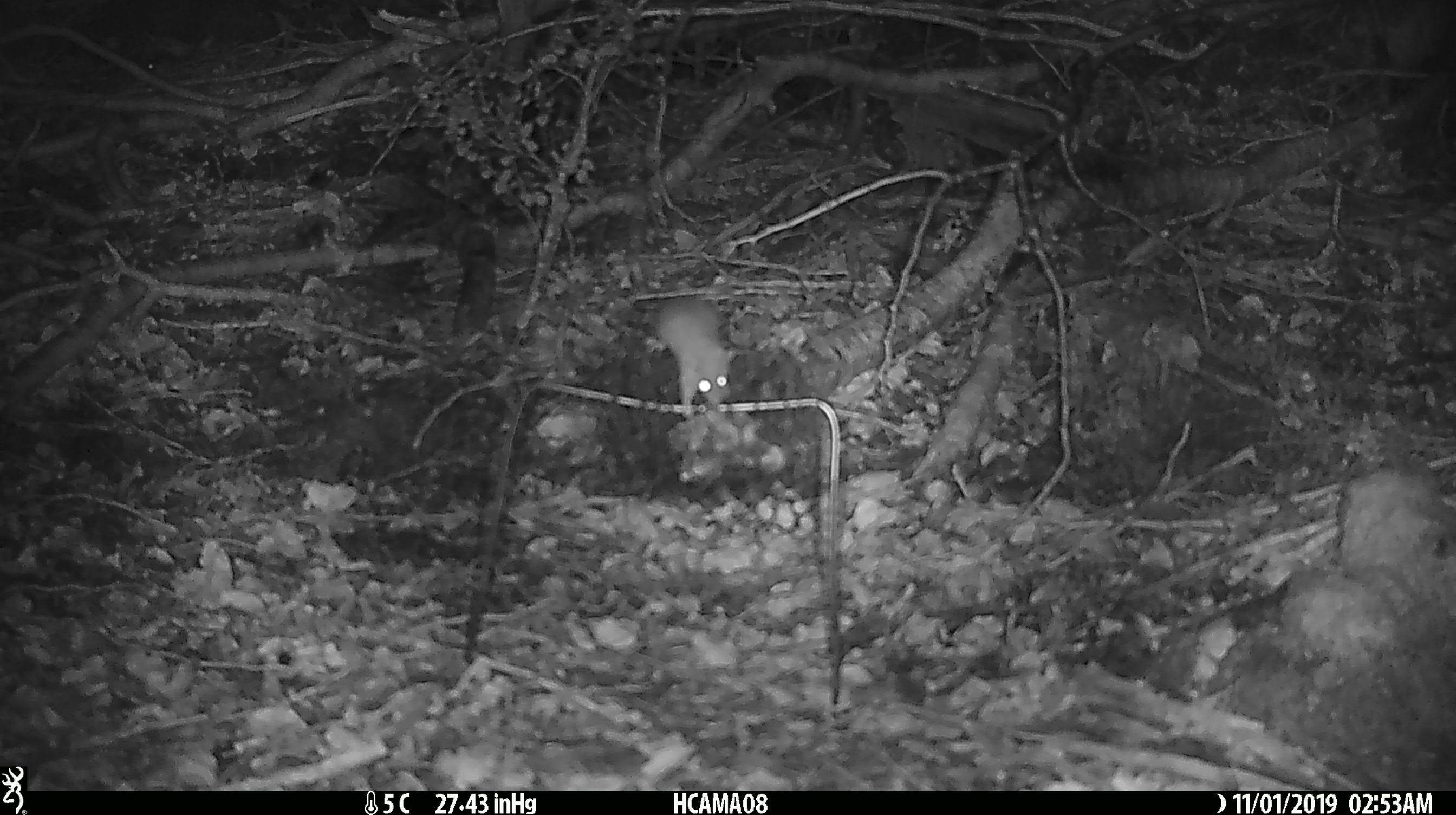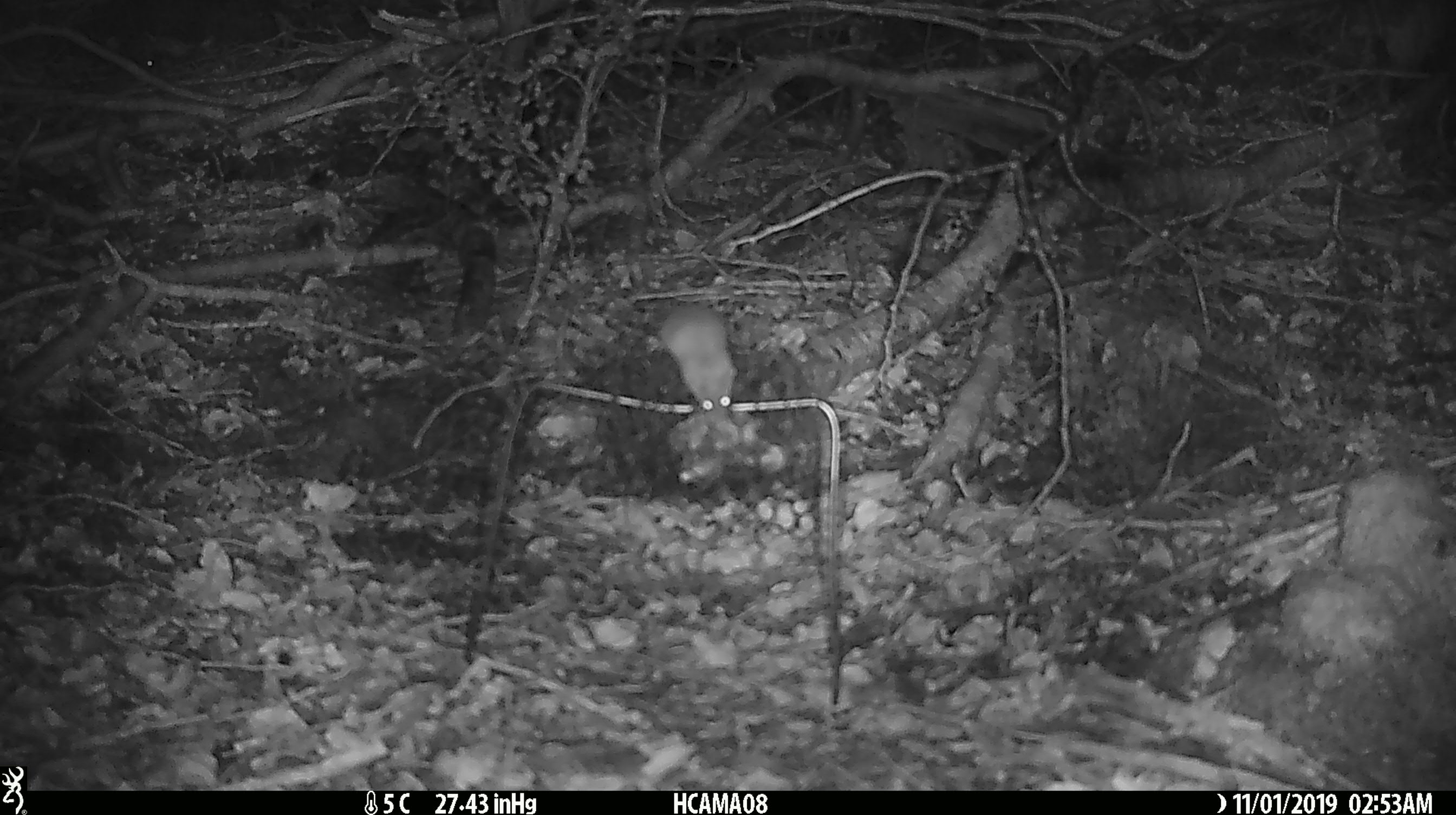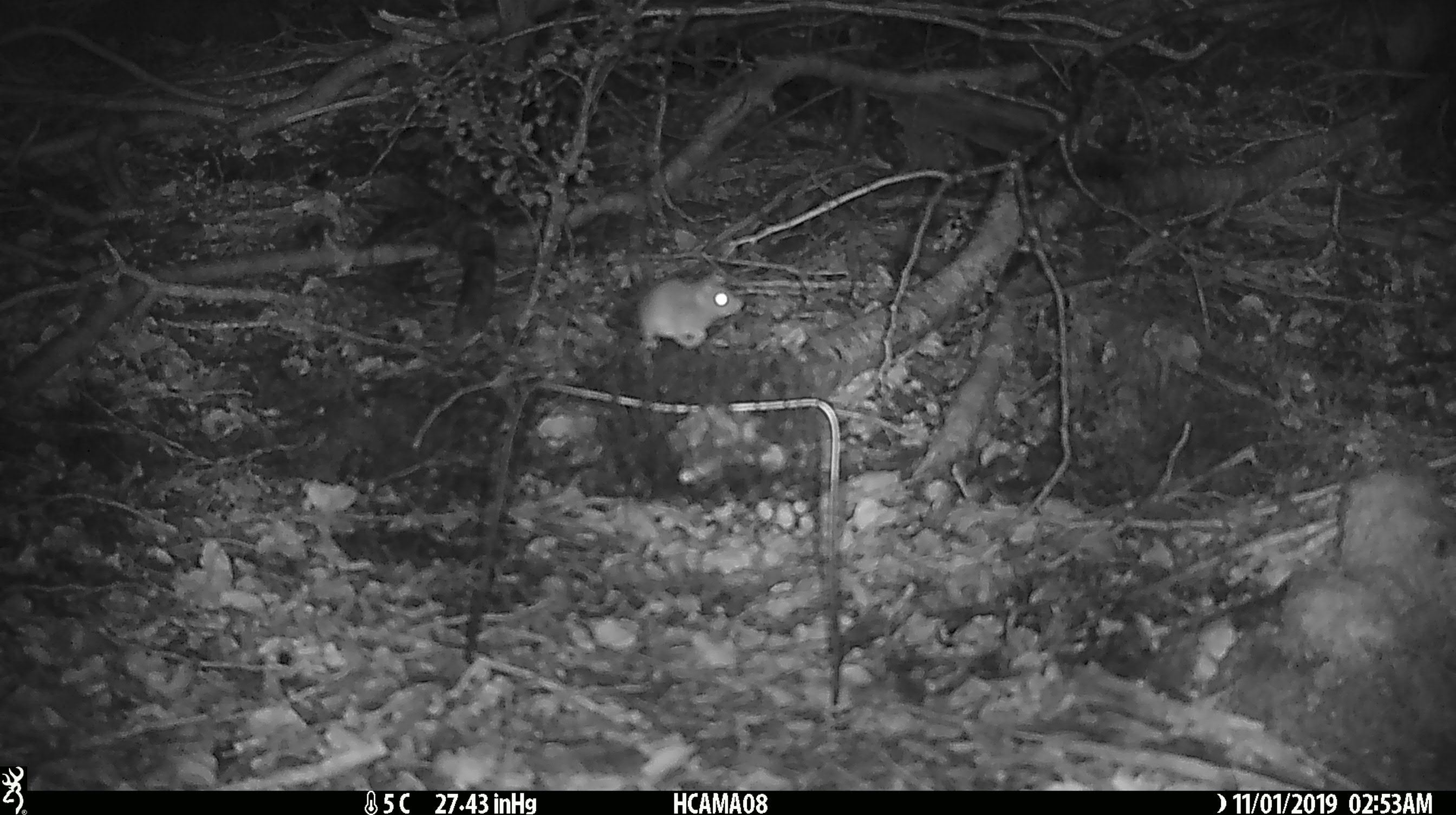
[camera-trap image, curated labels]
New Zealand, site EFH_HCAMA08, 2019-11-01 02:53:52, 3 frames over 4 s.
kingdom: Animalia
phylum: Chordata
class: Mammalia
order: Rodentia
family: Muridae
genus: Mus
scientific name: Mus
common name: mouse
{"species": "mouse (Mus)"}